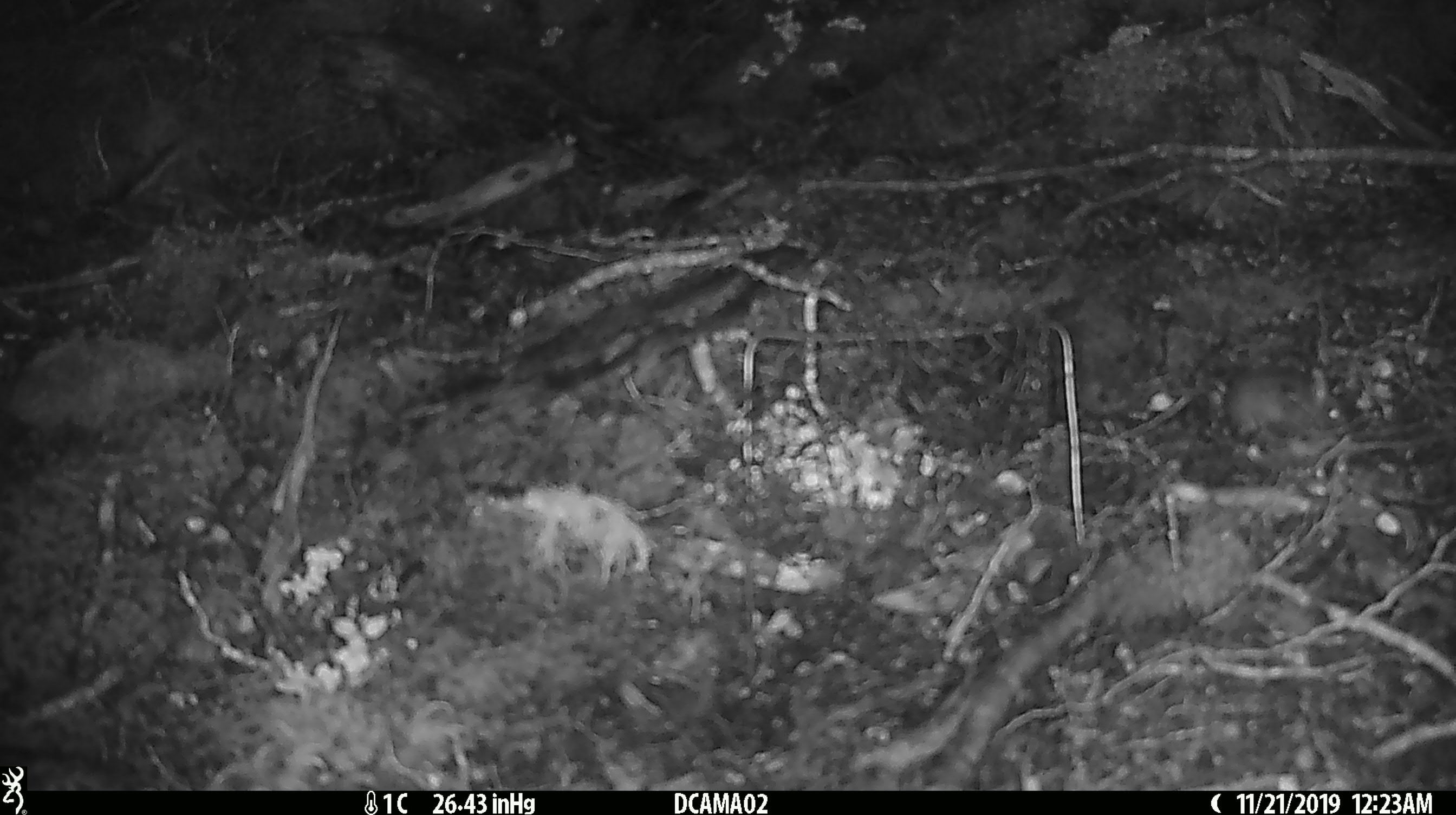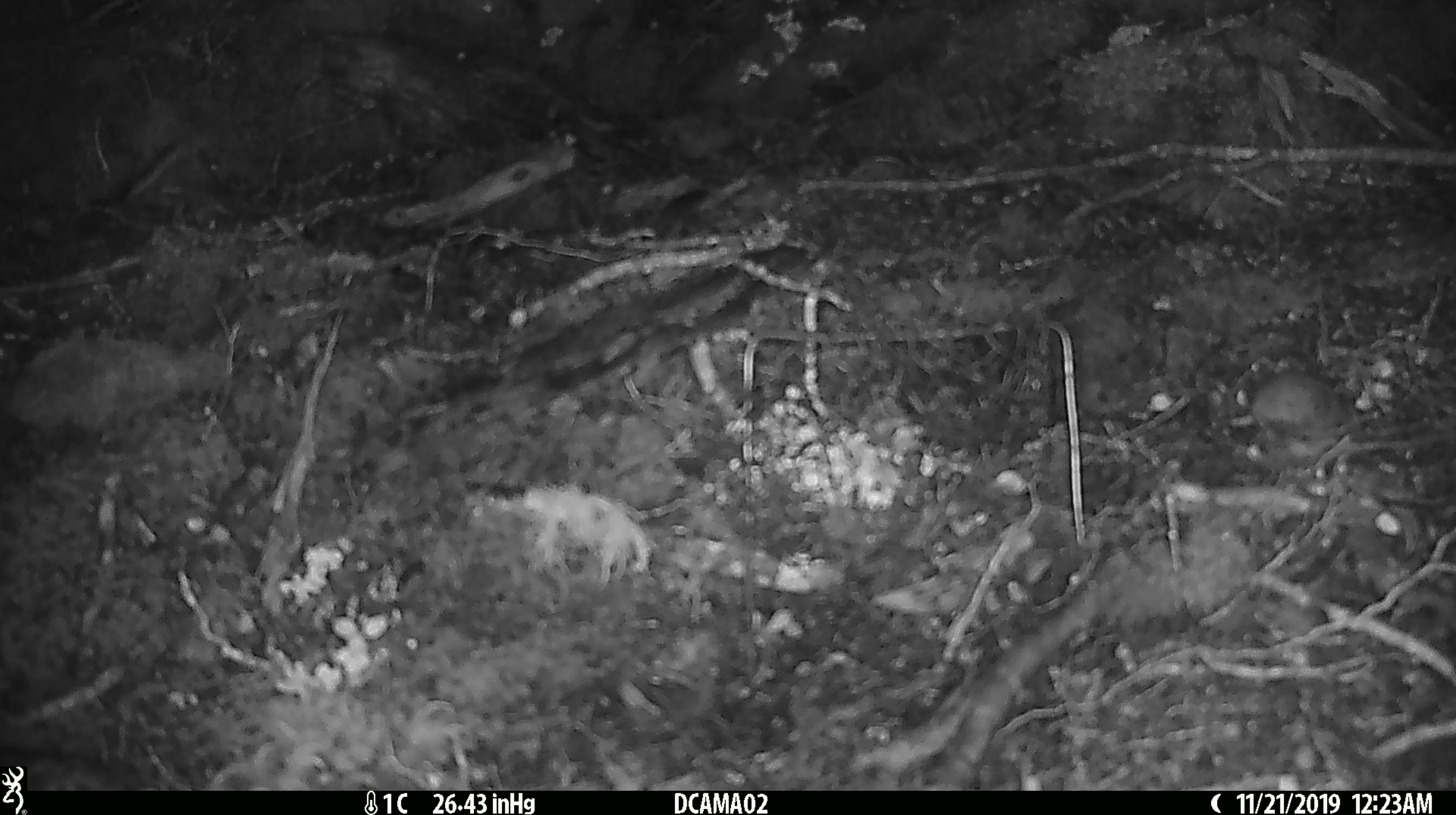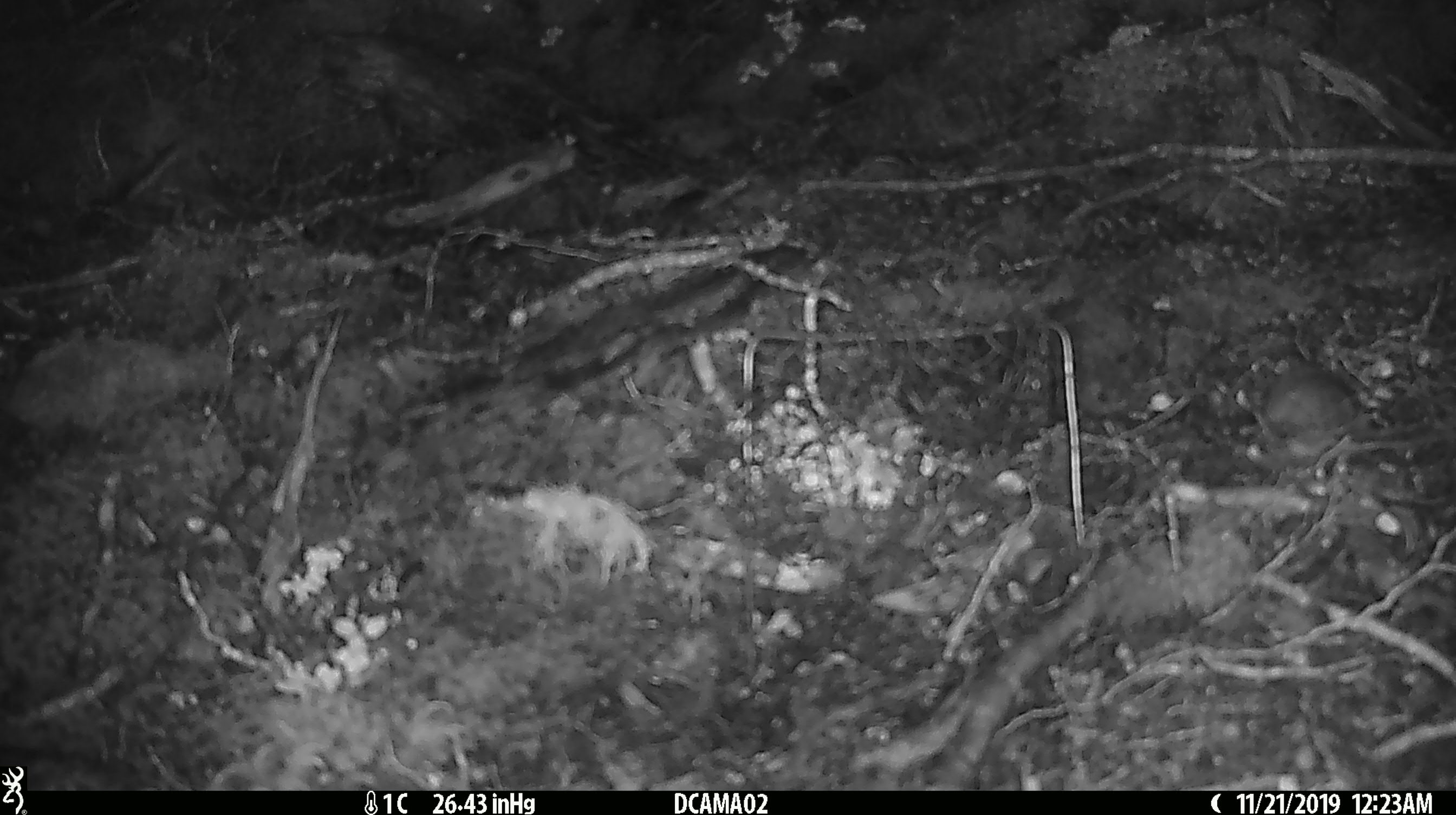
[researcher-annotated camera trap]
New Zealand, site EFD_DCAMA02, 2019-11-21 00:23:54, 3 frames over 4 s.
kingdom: Animalia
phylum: Chordata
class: Mammalia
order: Rodentia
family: Muridae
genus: Mus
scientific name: Mus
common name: mouse